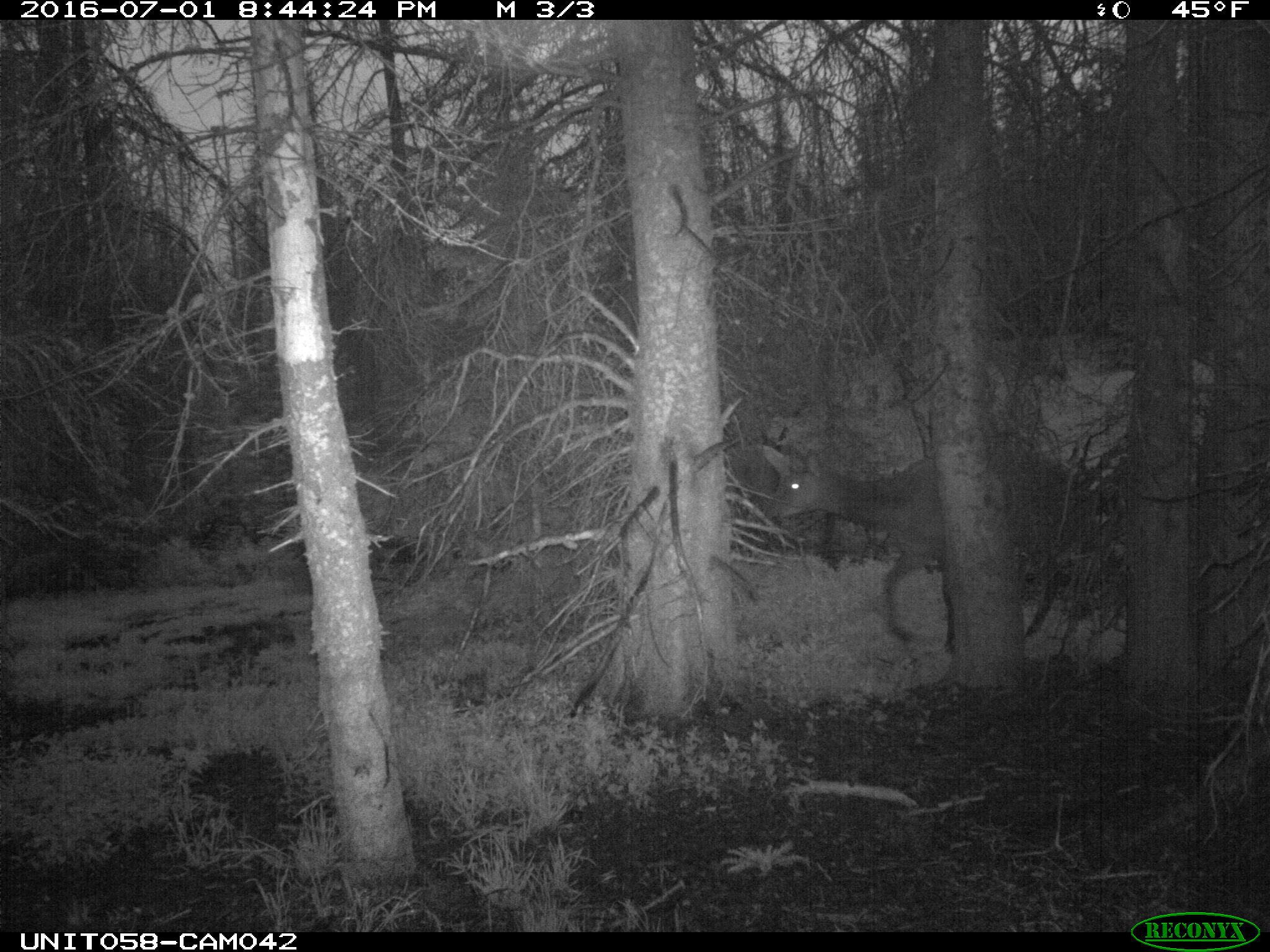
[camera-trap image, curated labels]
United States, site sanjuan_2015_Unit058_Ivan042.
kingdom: Animalia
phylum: Chordata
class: Mammalia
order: Artiodactyla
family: Cervidae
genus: Cervus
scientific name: Cervus elaphus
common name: red deer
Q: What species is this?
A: Cervus elaphus (red deer).